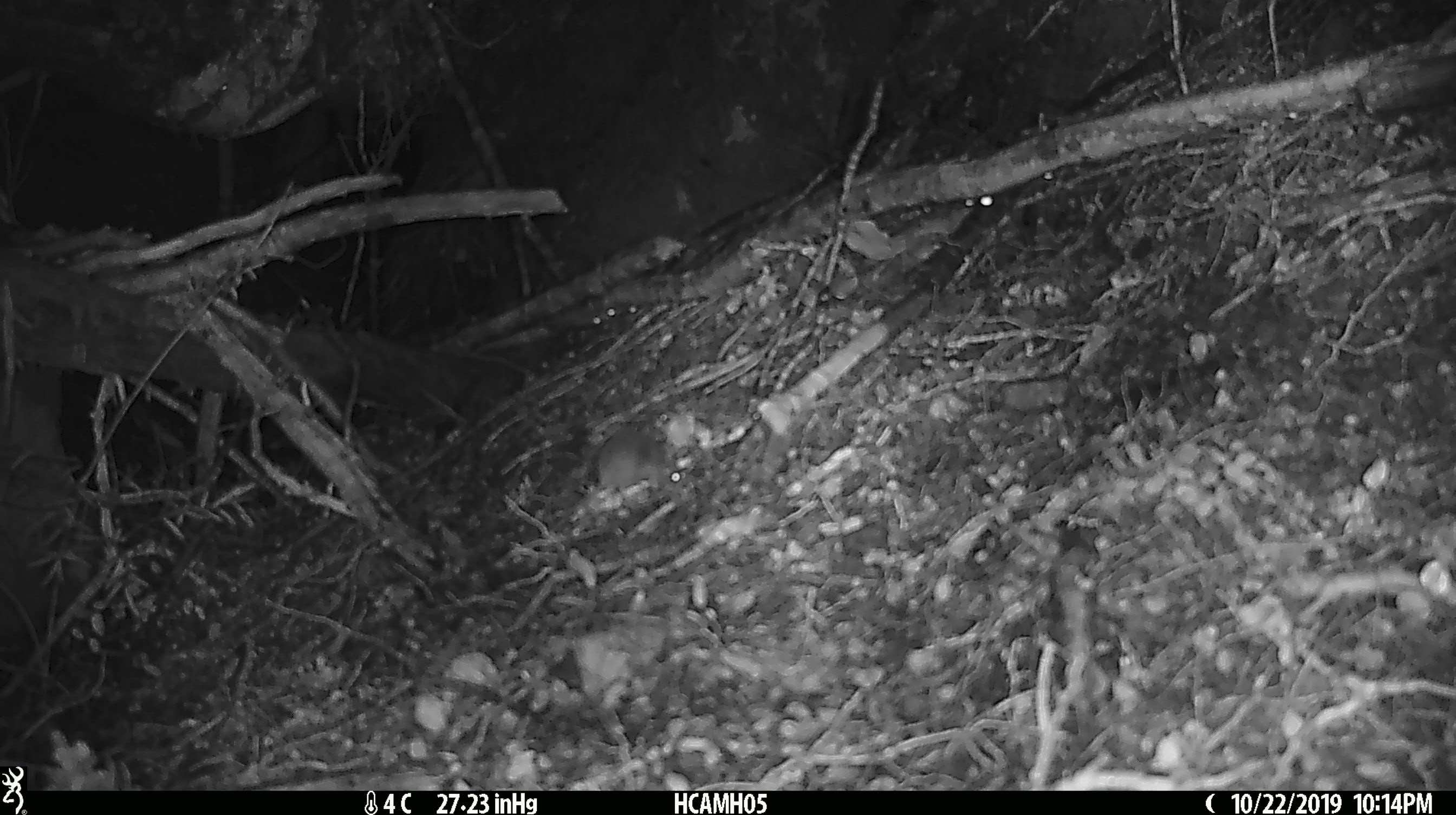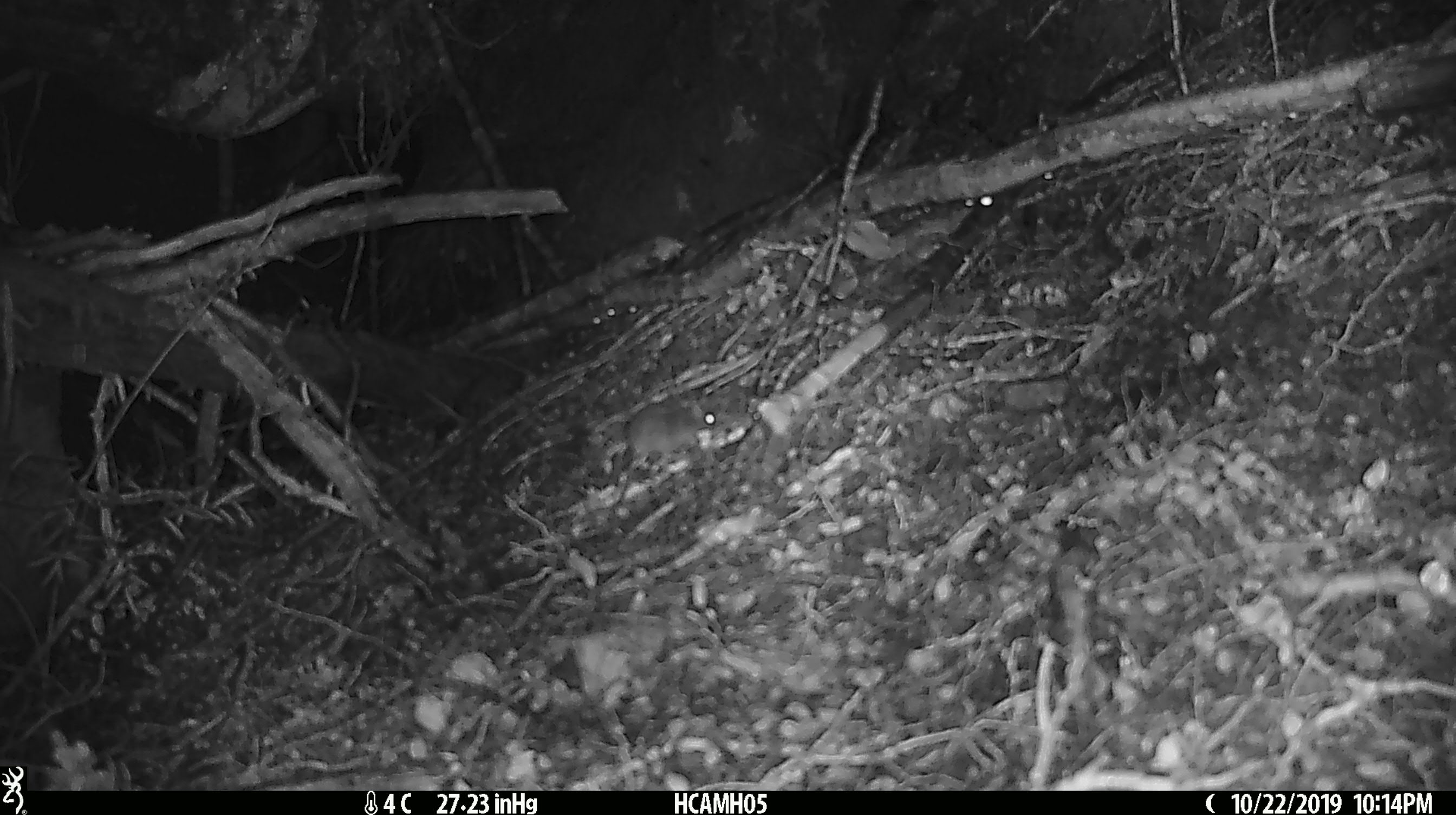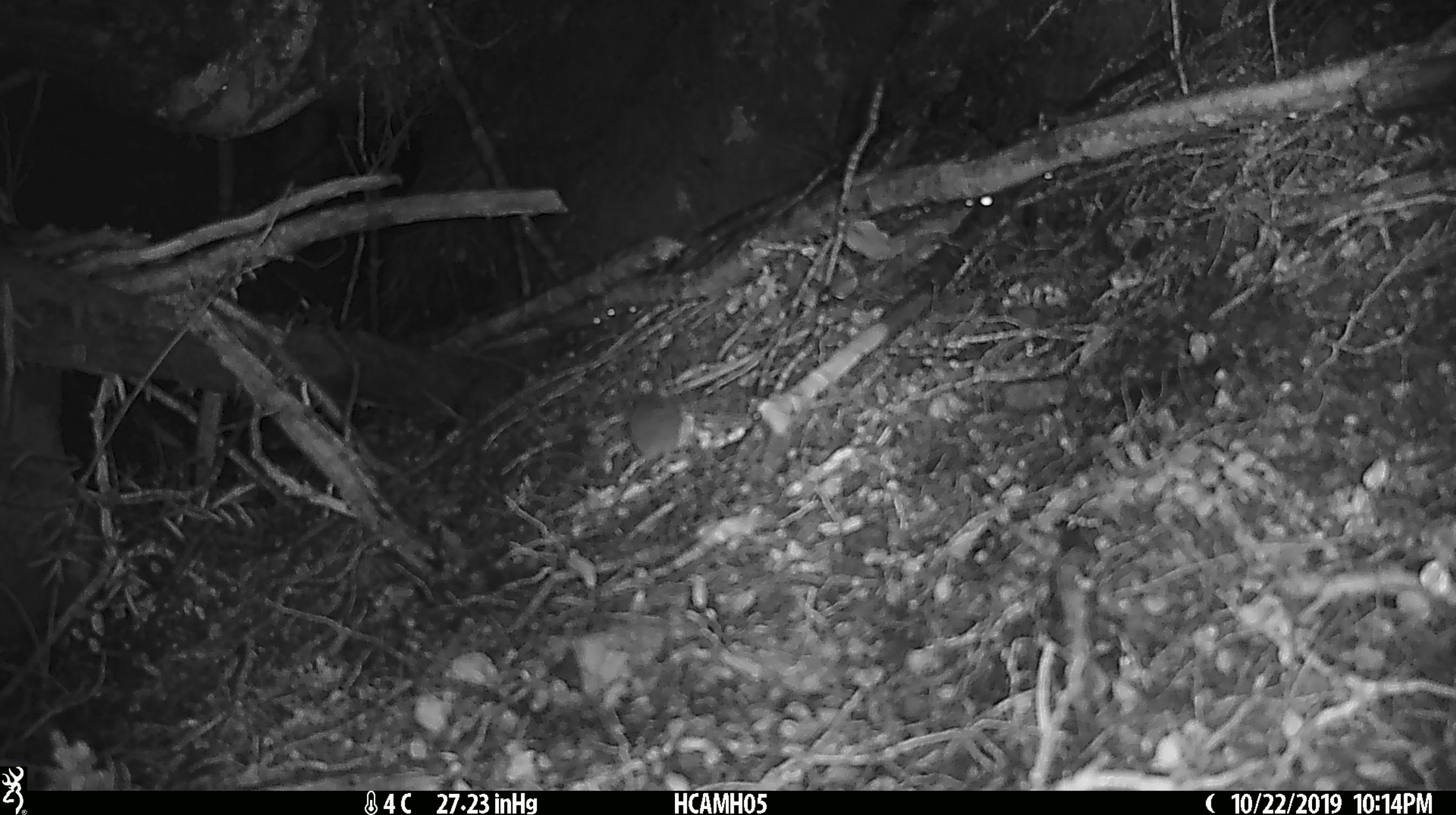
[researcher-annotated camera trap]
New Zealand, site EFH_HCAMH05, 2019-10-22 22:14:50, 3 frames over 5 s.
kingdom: Animalia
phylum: Chordata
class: Mammalia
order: Rodentia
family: Muridae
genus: Mus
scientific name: Mus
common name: mouse